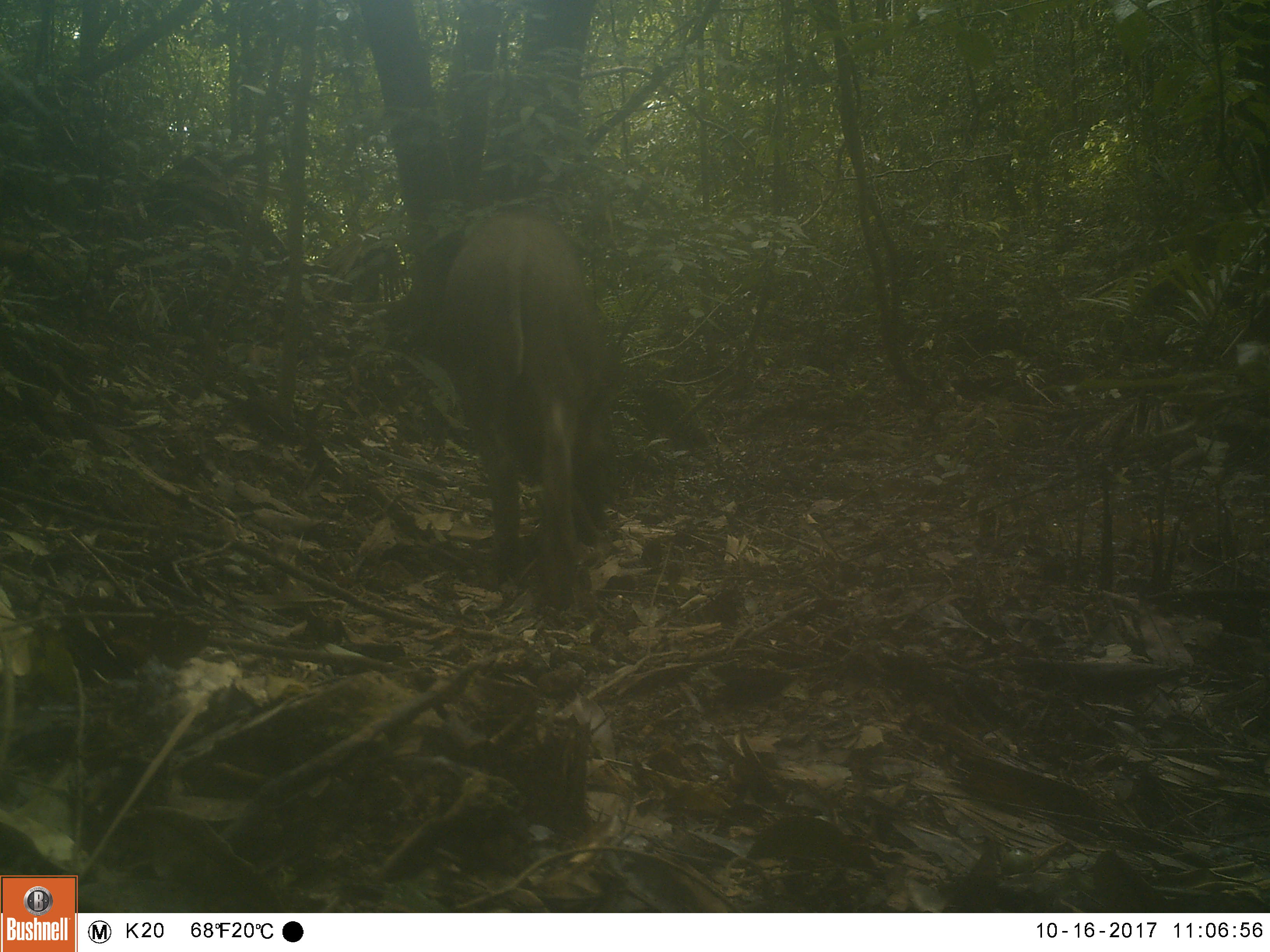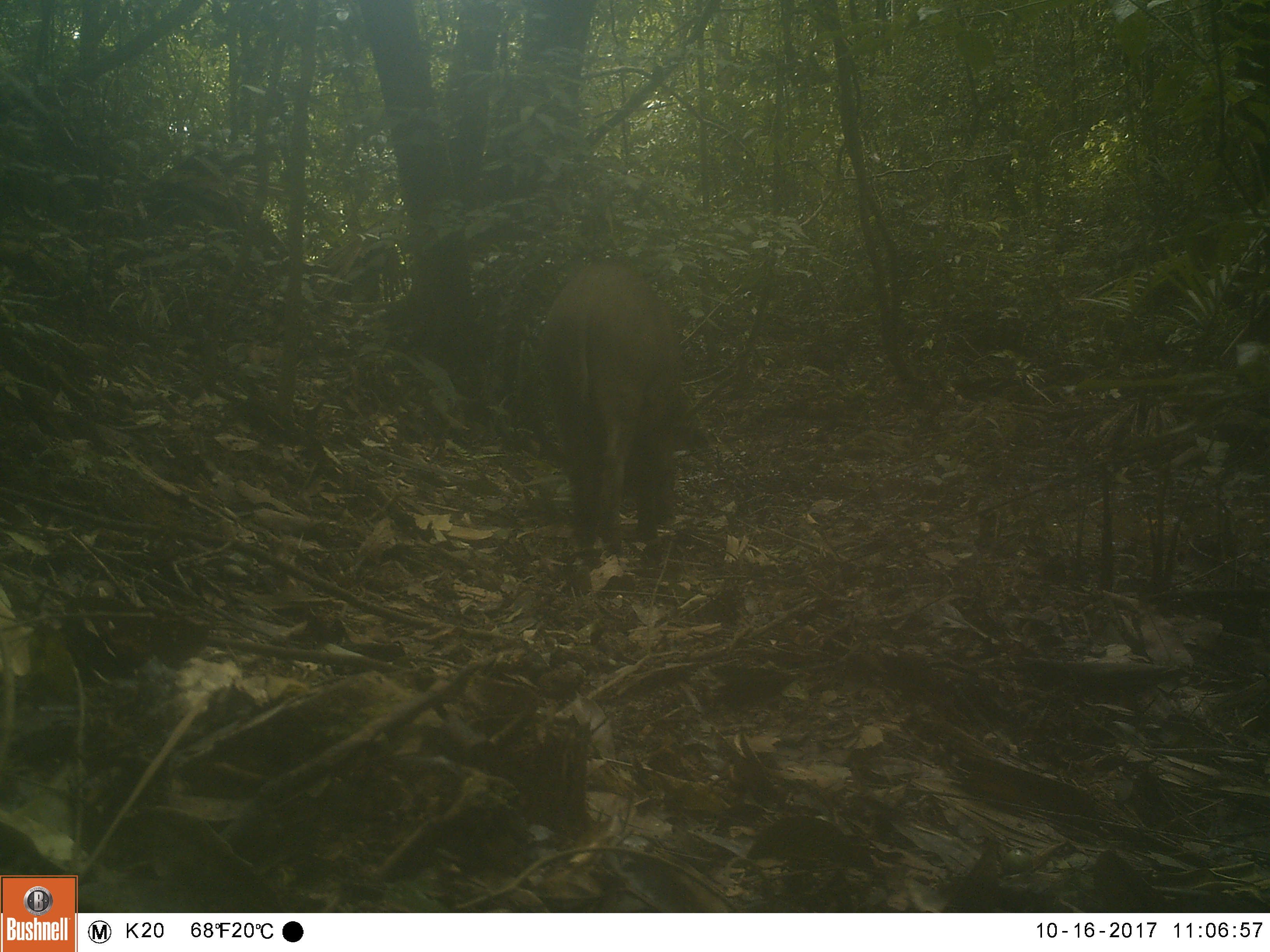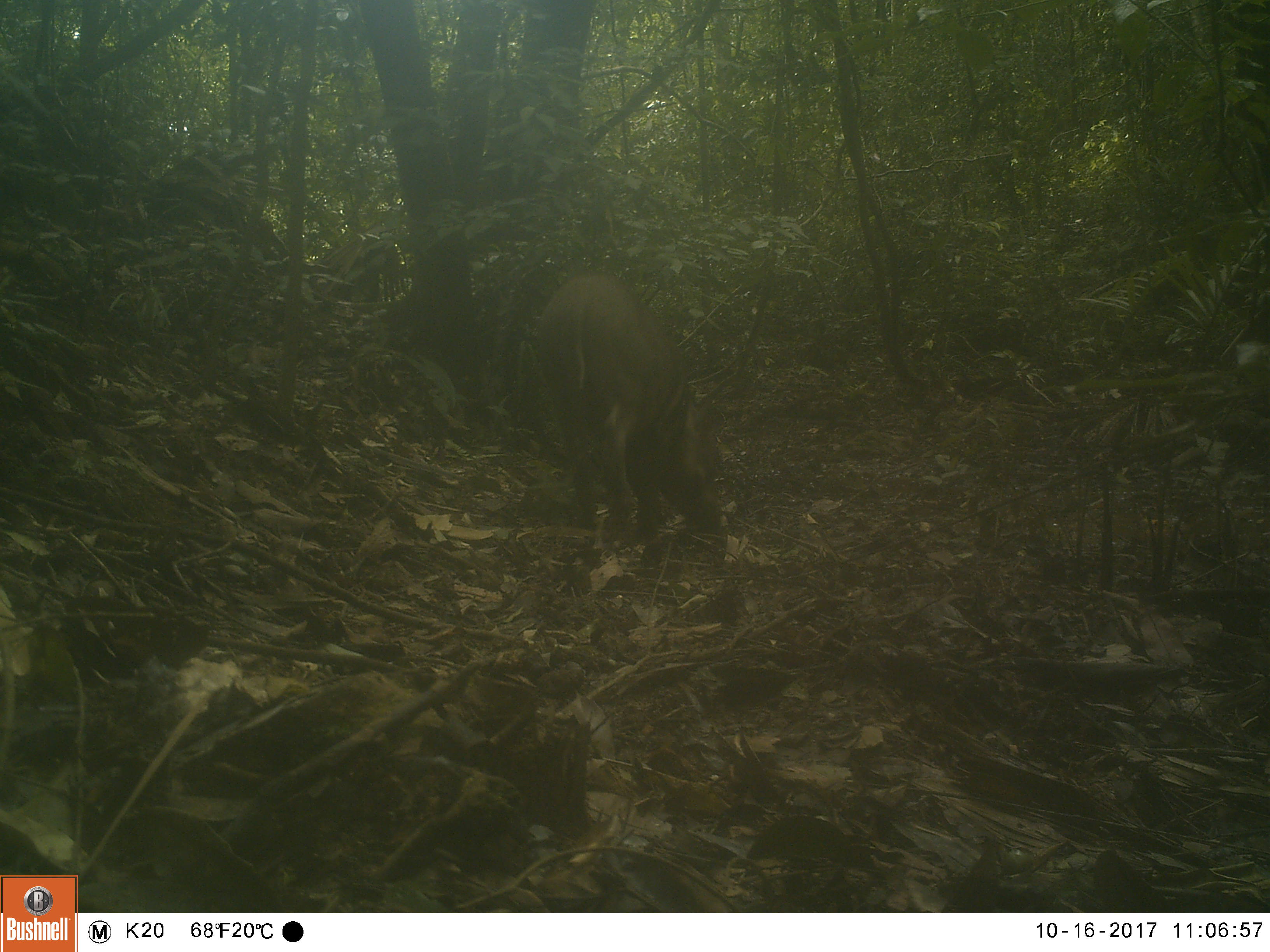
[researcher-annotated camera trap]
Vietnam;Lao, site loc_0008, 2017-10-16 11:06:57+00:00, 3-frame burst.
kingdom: Animalia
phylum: Chordata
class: Mammalia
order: Artiodactyla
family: Suidae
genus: Sus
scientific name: Sus scrofa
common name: eurasian wild pig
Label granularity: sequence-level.